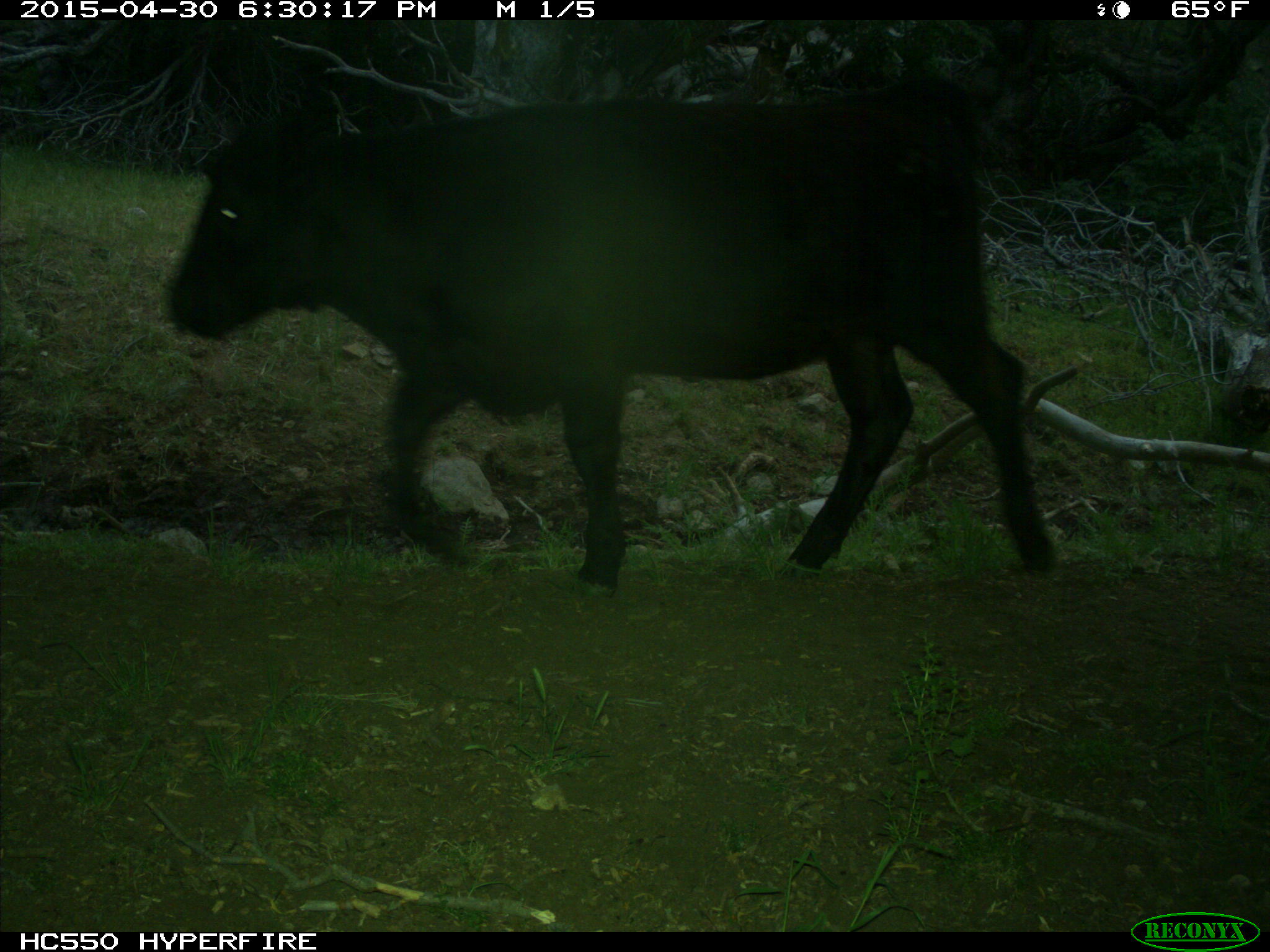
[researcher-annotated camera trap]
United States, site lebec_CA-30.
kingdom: Animalia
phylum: Chordata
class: Mammalia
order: Artiodactyla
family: Bovidae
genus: Bos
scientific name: Bos taurus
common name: domestic cow